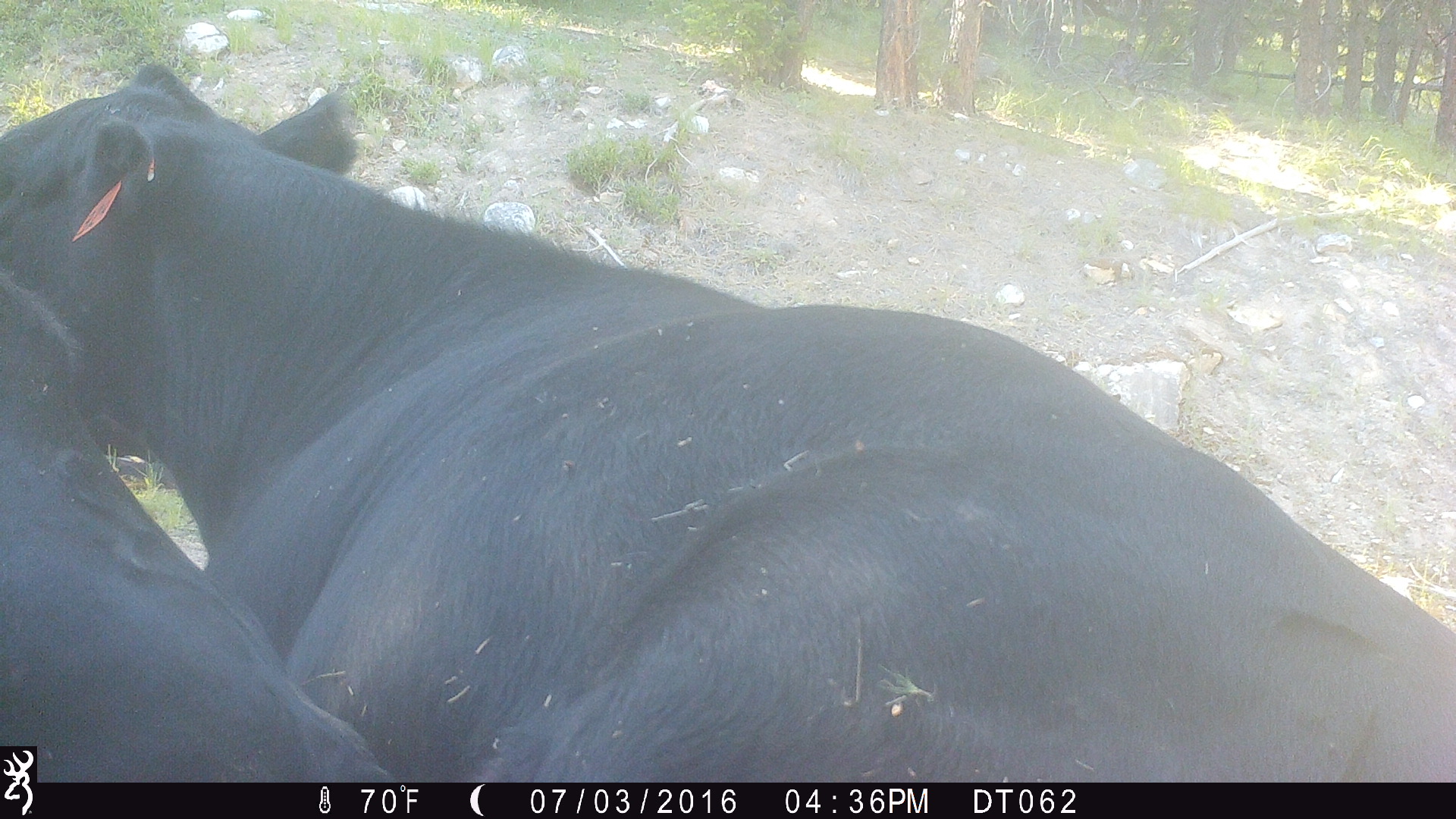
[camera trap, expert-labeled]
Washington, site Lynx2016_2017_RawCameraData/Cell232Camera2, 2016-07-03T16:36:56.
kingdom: Animalia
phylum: Chordata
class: Mammalia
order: Artiodactyla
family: Bovidae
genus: Bos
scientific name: Bos taurus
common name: domestic cattle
Domestic cattle (Bos taurus). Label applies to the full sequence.